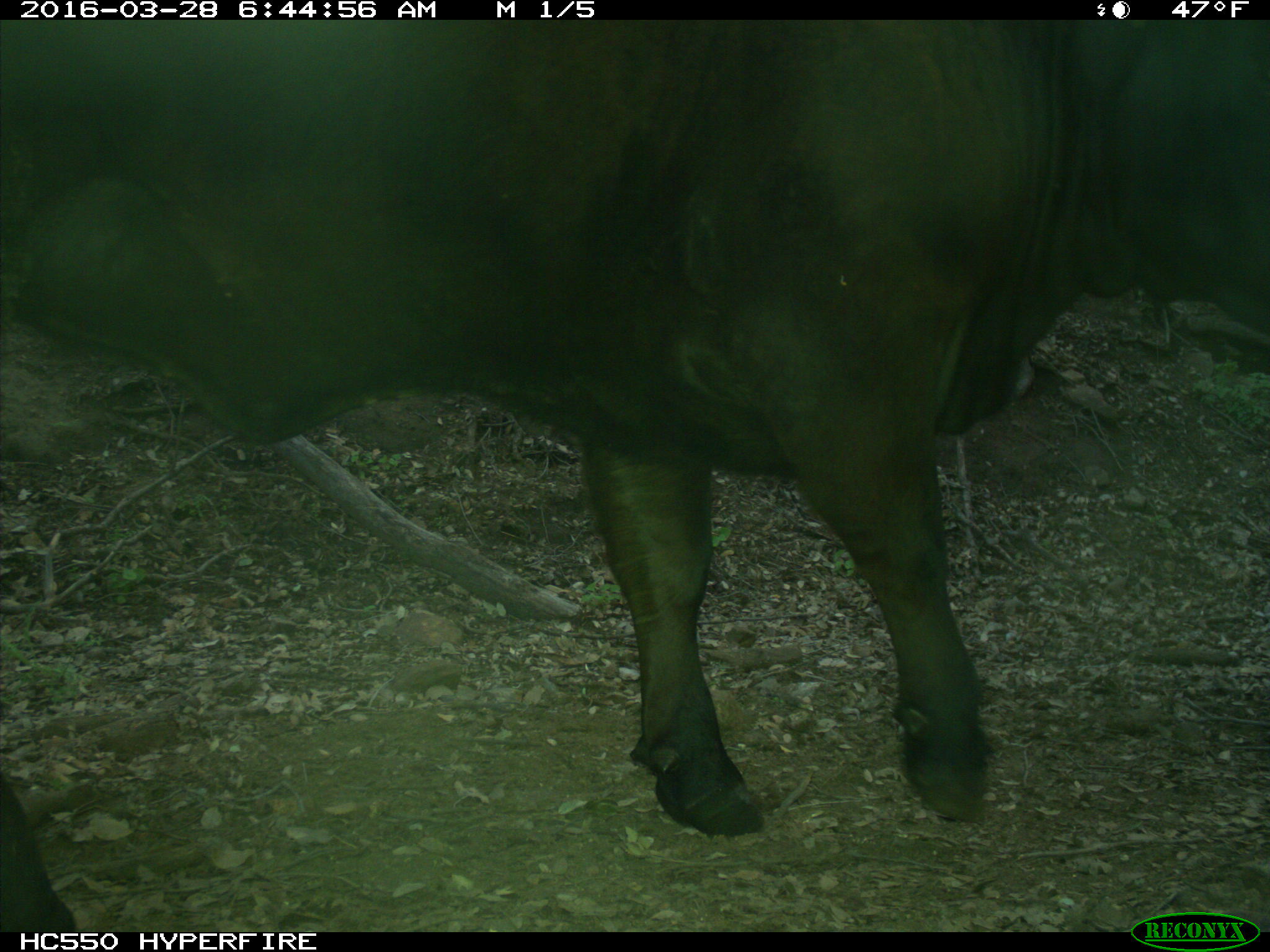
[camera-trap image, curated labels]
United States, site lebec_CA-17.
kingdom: Animalia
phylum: Chordata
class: Mammalia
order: Artiodactyla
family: Bovidae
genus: Bos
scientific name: Bos taurus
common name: domestic cow